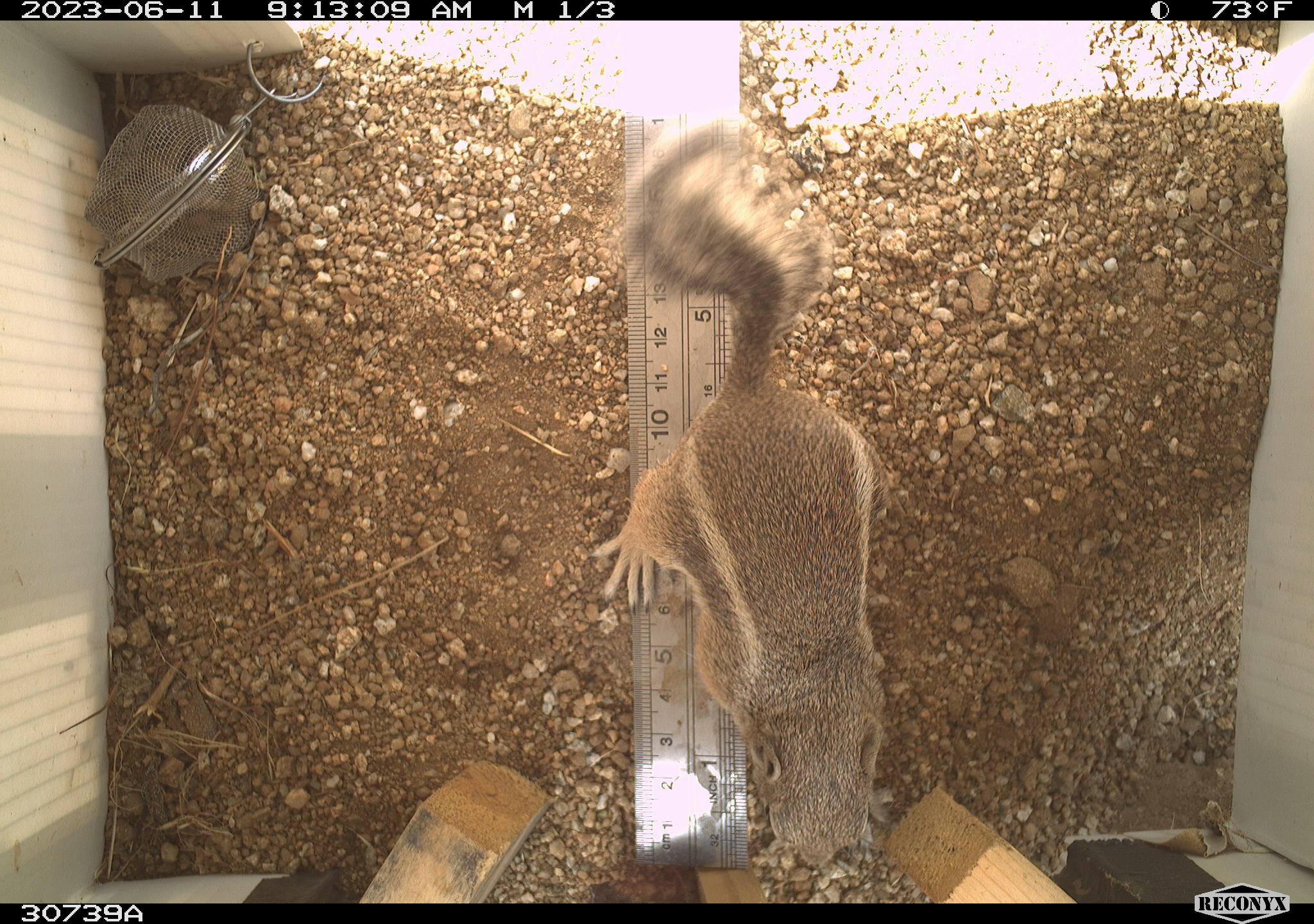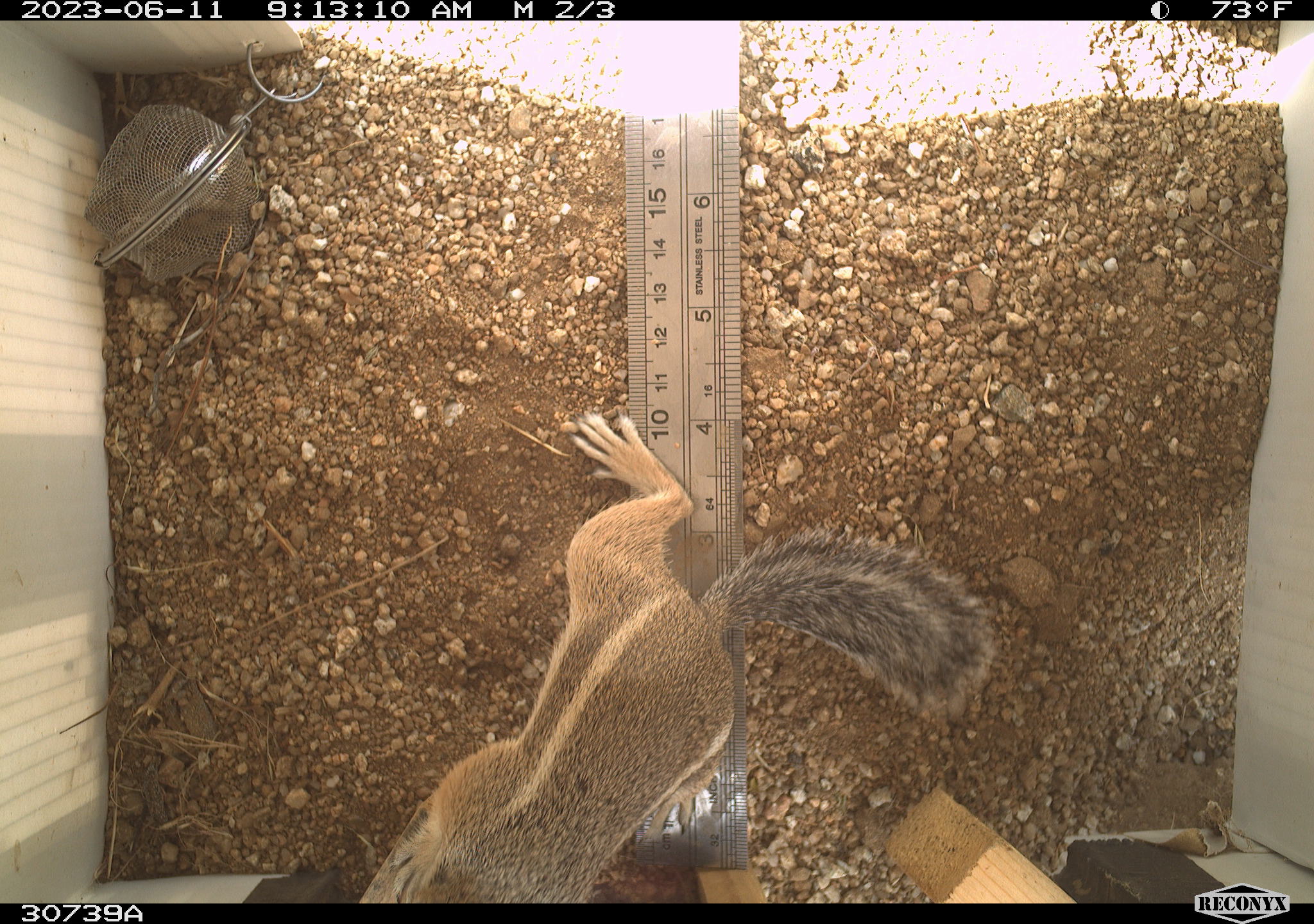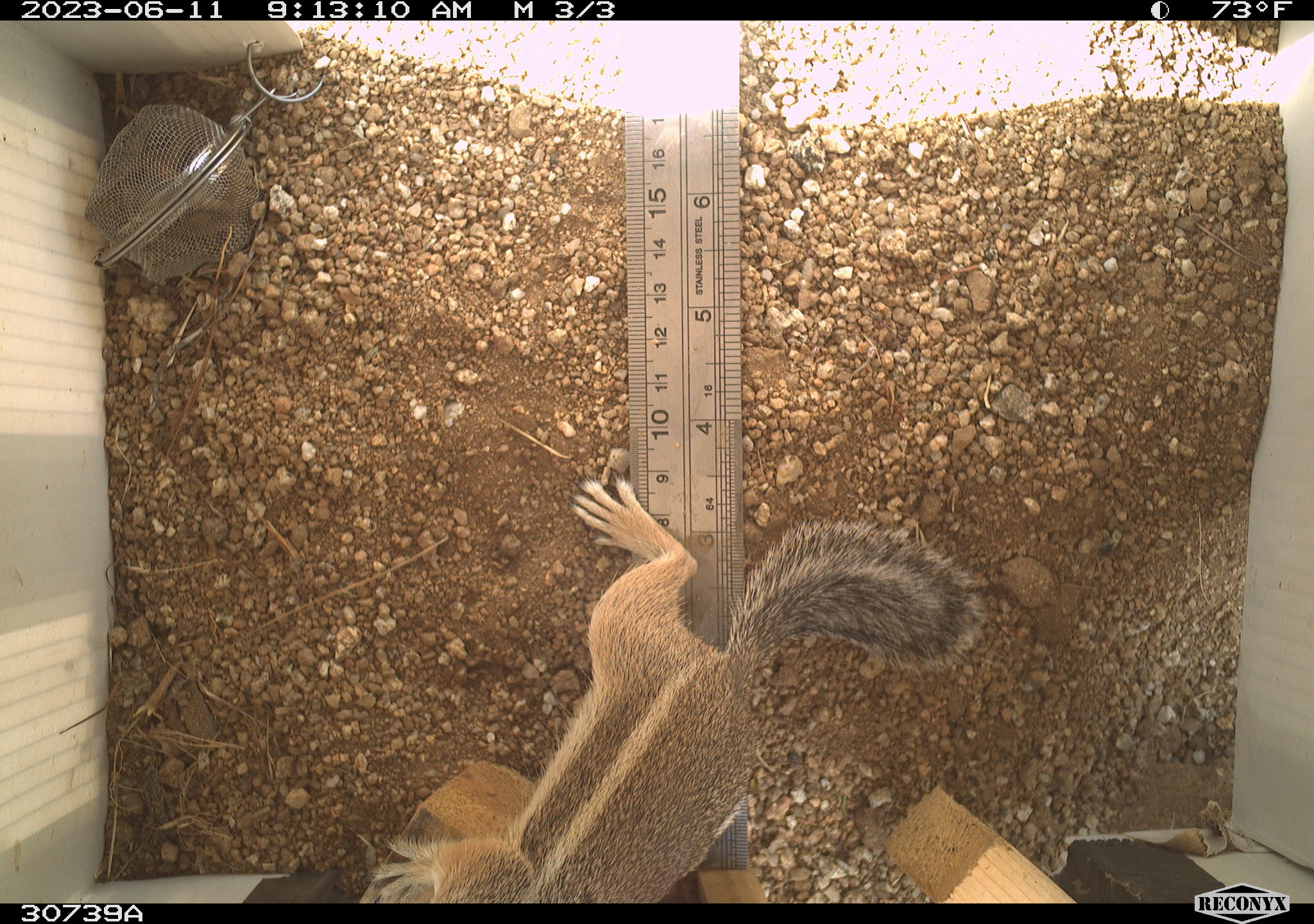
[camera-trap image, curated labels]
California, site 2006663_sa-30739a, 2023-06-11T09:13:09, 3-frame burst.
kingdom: Animalia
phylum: Chordata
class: Mammalia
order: Rodentia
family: Sciuridae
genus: Ammospermophilus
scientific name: Ammospermophilus leucurus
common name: white-tailed antelope squirrel